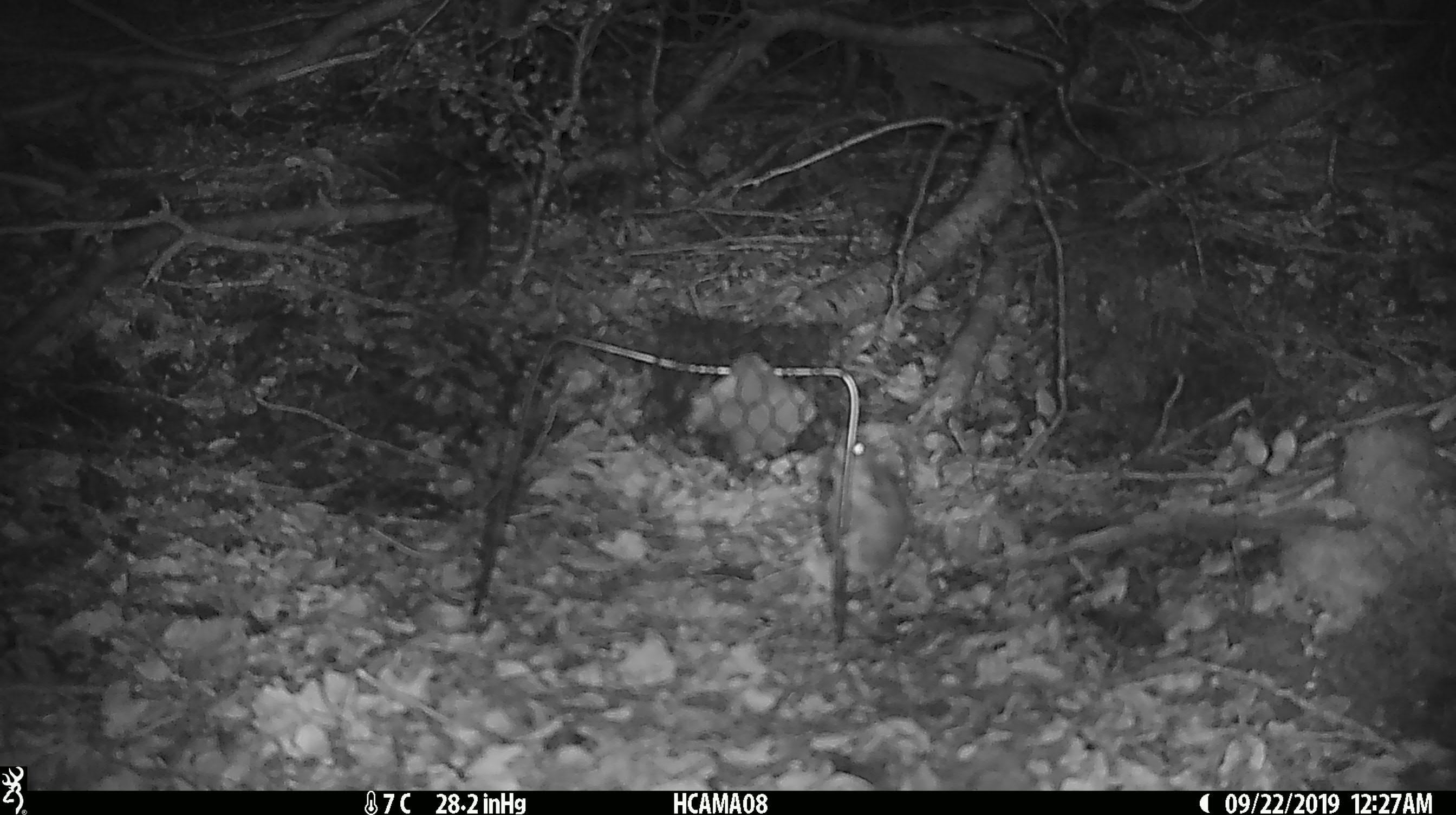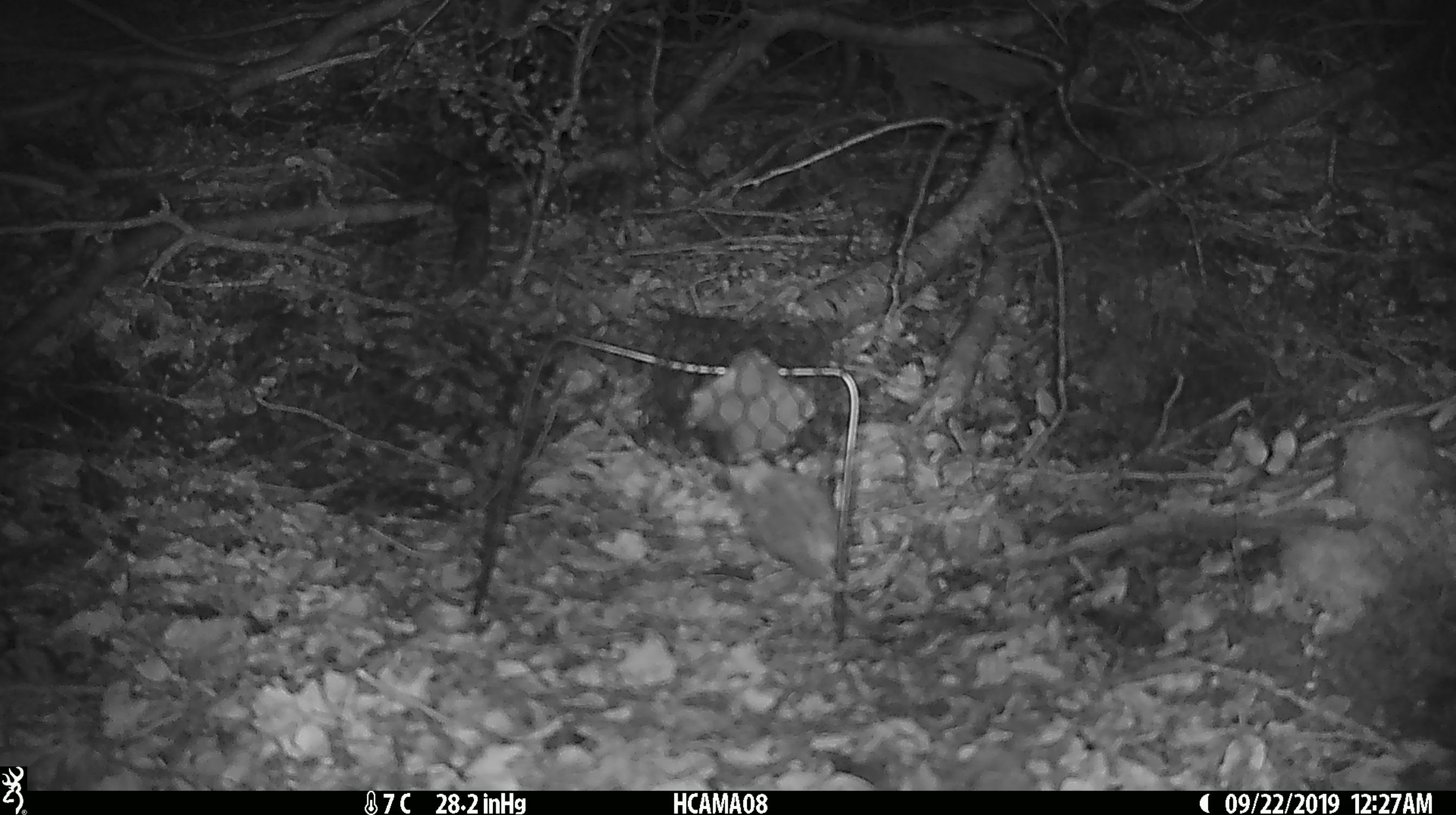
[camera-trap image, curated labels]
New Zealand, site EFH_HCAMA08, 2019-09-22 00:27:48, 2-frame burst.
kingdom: Animalia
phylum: Chordata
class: Mammalia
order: Rodentia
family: Muridae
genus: Mus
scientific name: Mus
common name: mouse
Mouse (Mus).